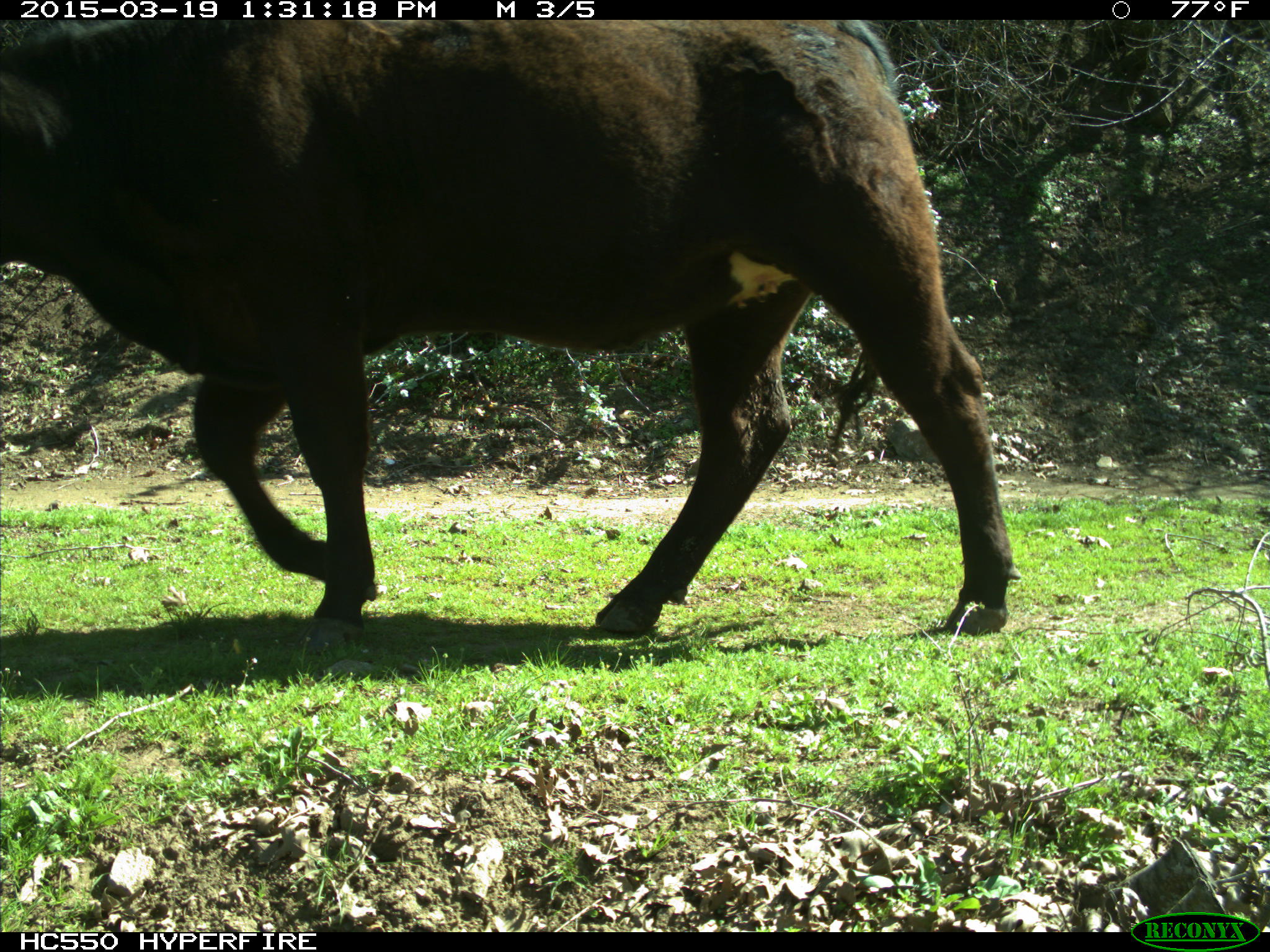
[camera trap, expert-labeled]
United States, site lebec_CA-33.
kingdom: Animalia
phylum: Chordata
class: Mammalia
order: Artiodactyla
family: Bovidae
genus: Bos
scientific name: Bos taurus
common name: domestic cow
Bos taurus (domestic cow).